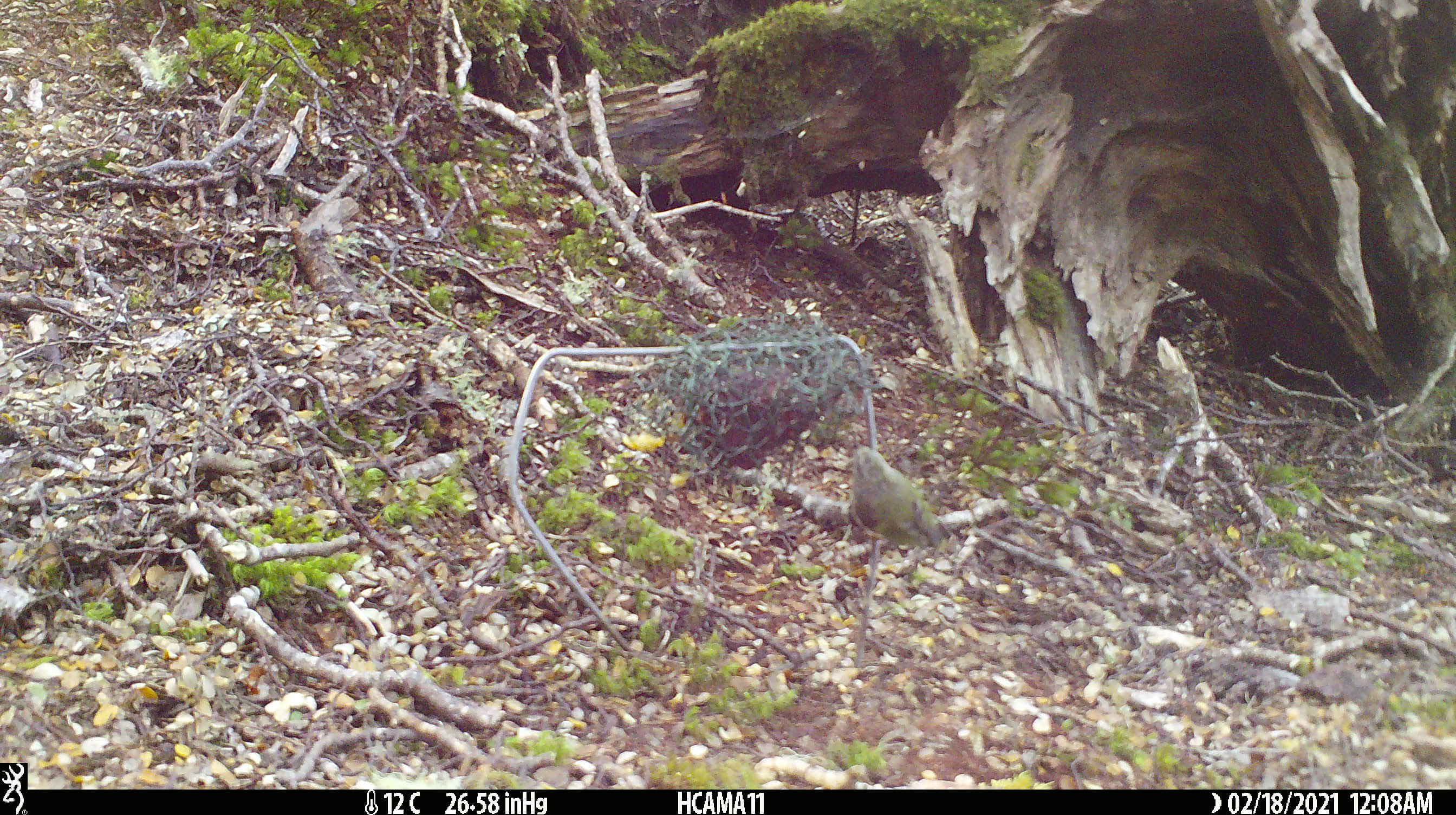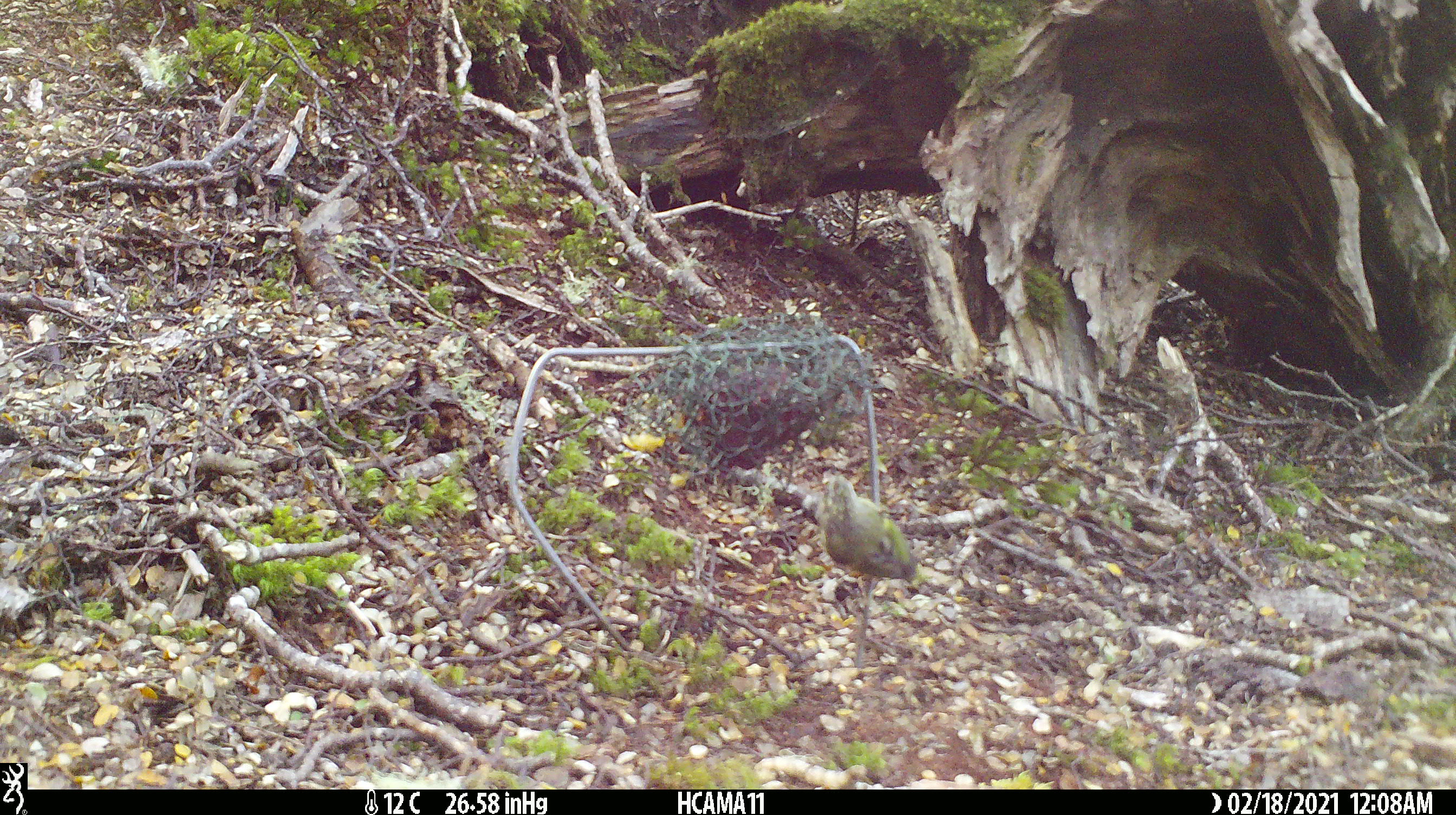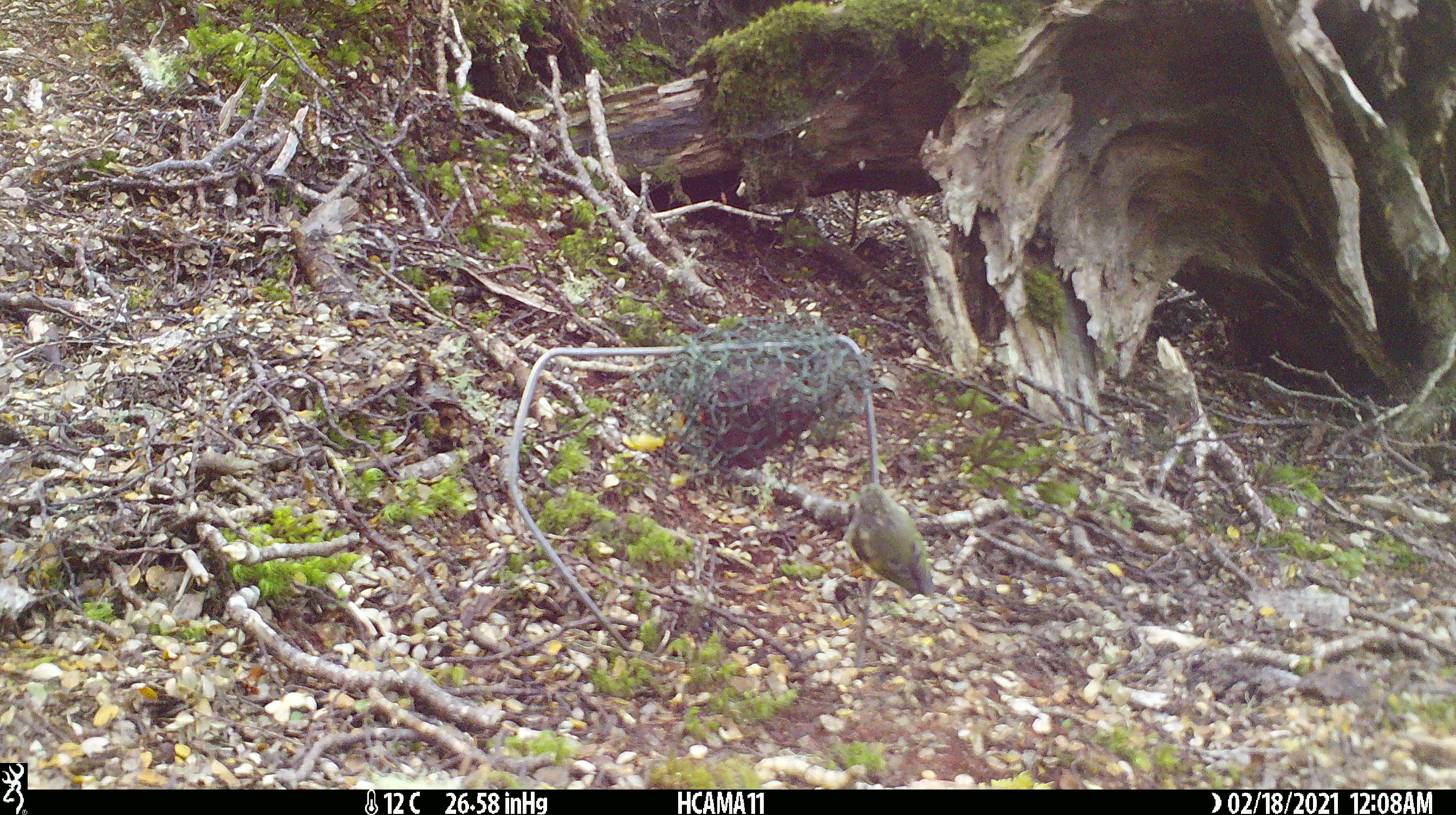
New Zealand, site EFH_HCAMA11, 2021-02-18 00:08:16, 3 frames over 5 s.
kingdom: Animalia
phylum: Chordata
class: Aves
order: Passeriformes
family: Acanthisittidae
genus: Acanthisitta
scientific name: Acanthisitta chloris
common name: rifleman